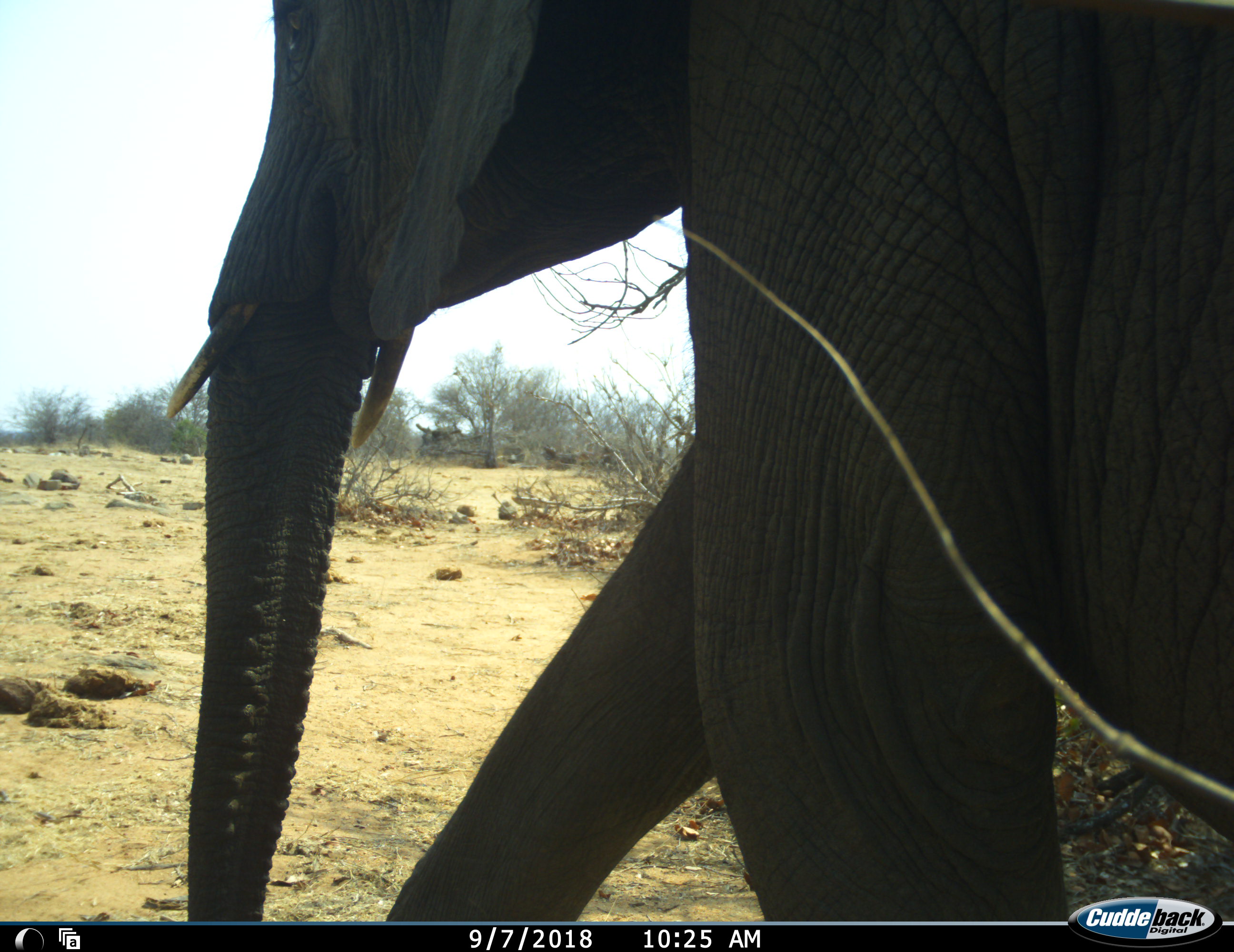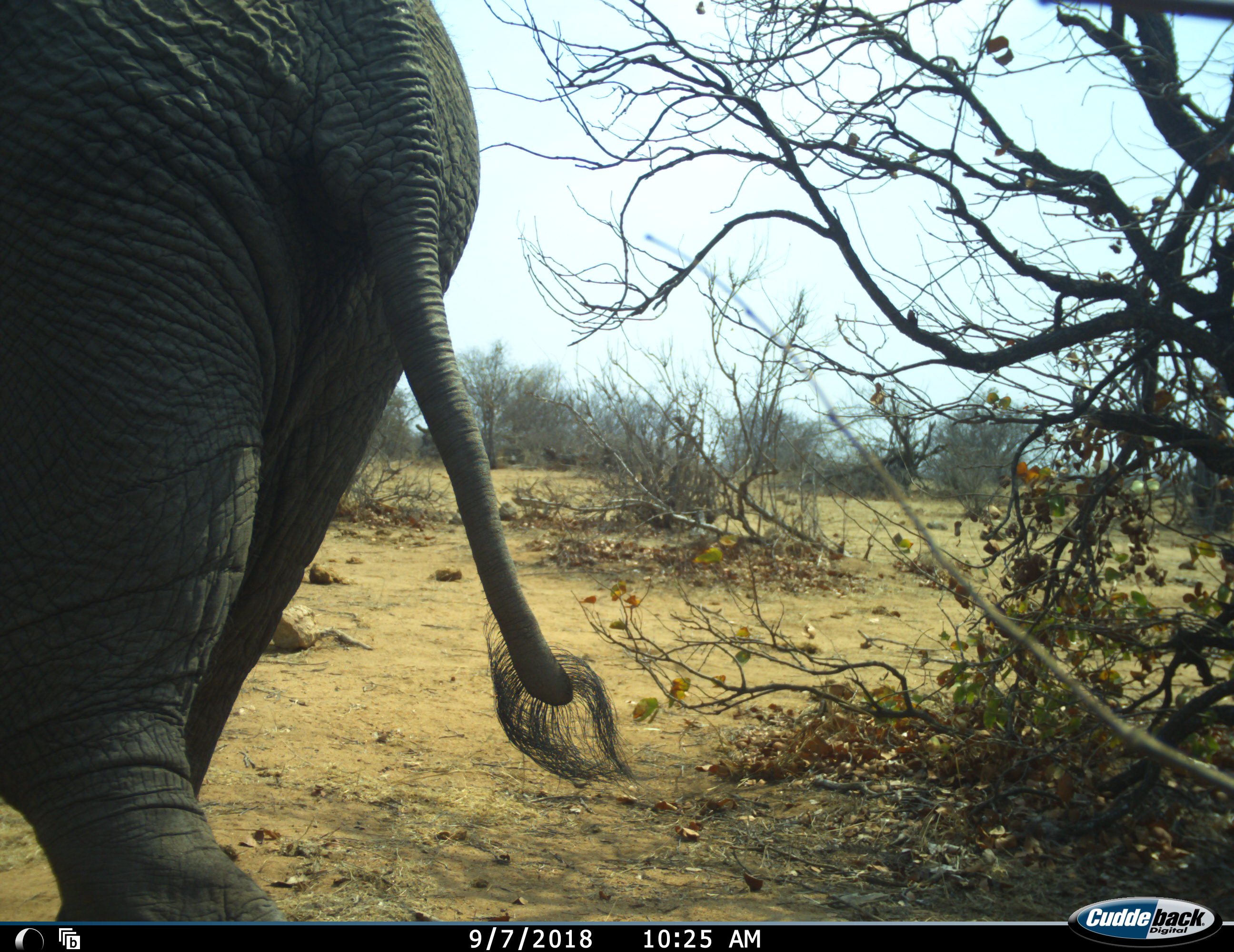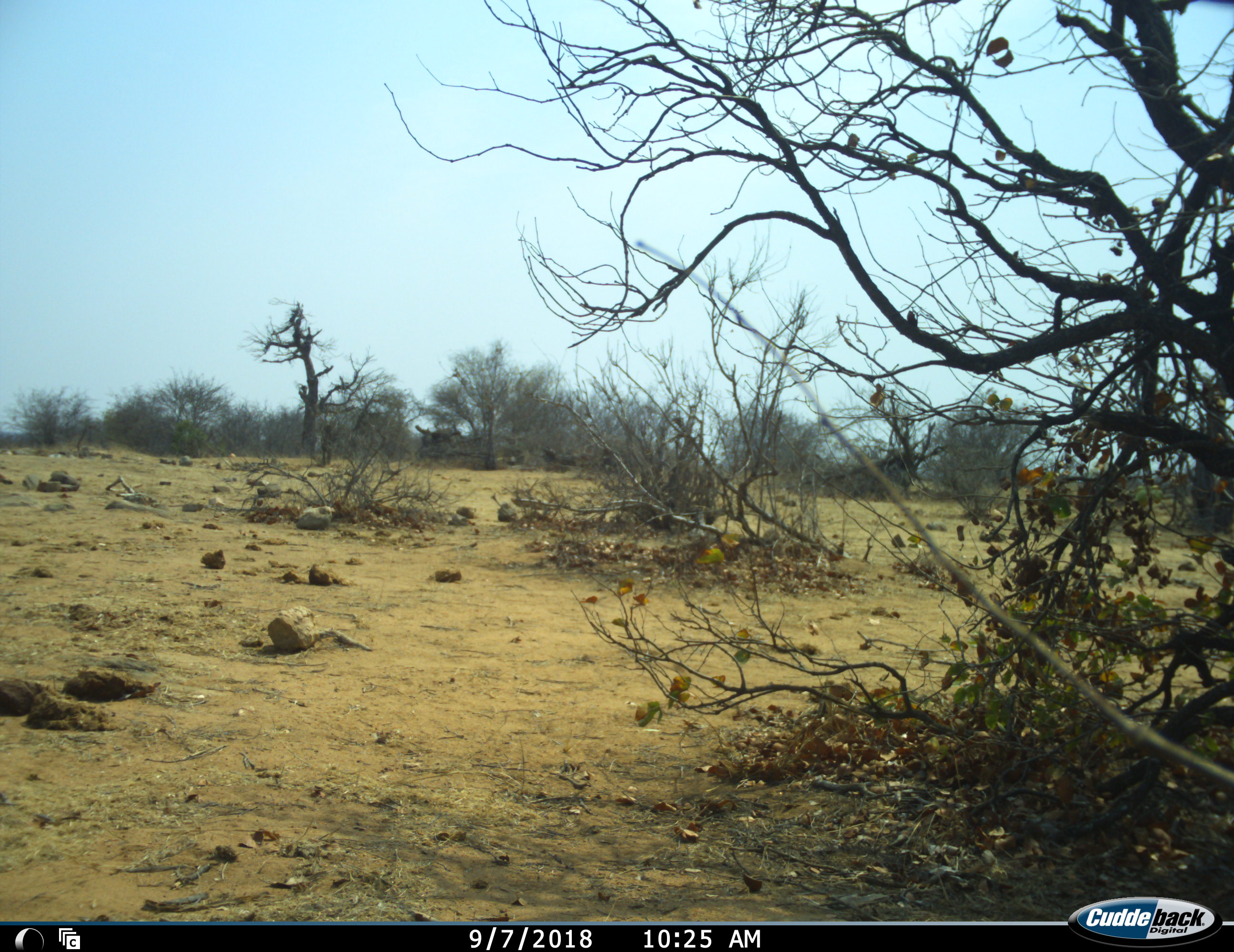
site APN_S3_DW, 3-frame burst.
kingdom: Animalia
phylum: Chordata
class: Mammalia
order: Proboscidea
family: Elephantidae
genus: Loxodonta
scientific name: Loxodonta africana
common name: african bush elephant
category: elephant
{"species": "elephant (african bush elephant) (Loxodonta africana)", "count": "1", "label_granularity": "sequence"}